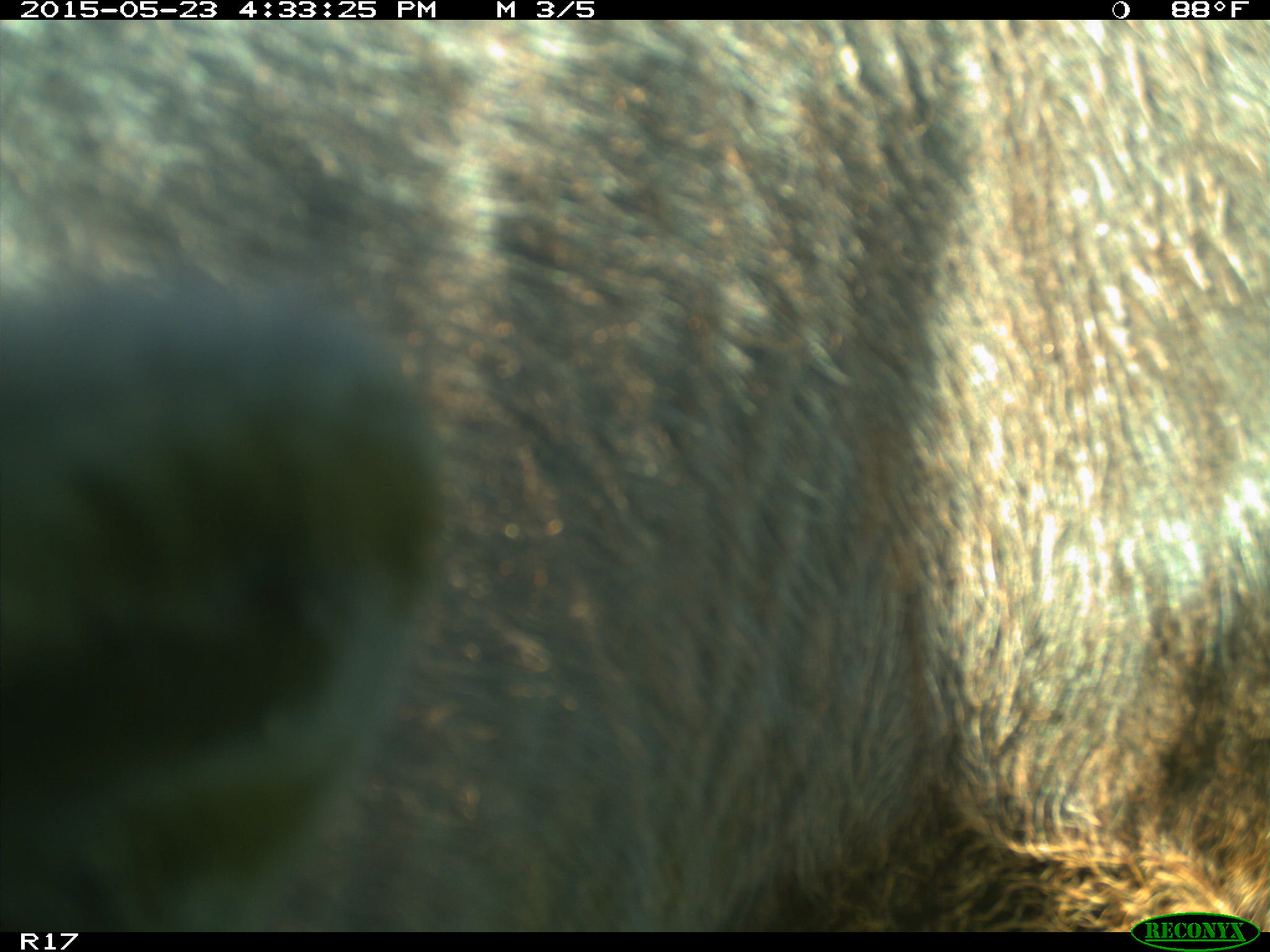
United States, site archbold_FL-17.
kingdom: Animalia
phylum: Chordata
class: Mammalia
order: Artiodactyla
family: Bovidae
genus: Bos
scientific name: Bos taurus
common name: domestic cow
Bos taurus (domestic cow).